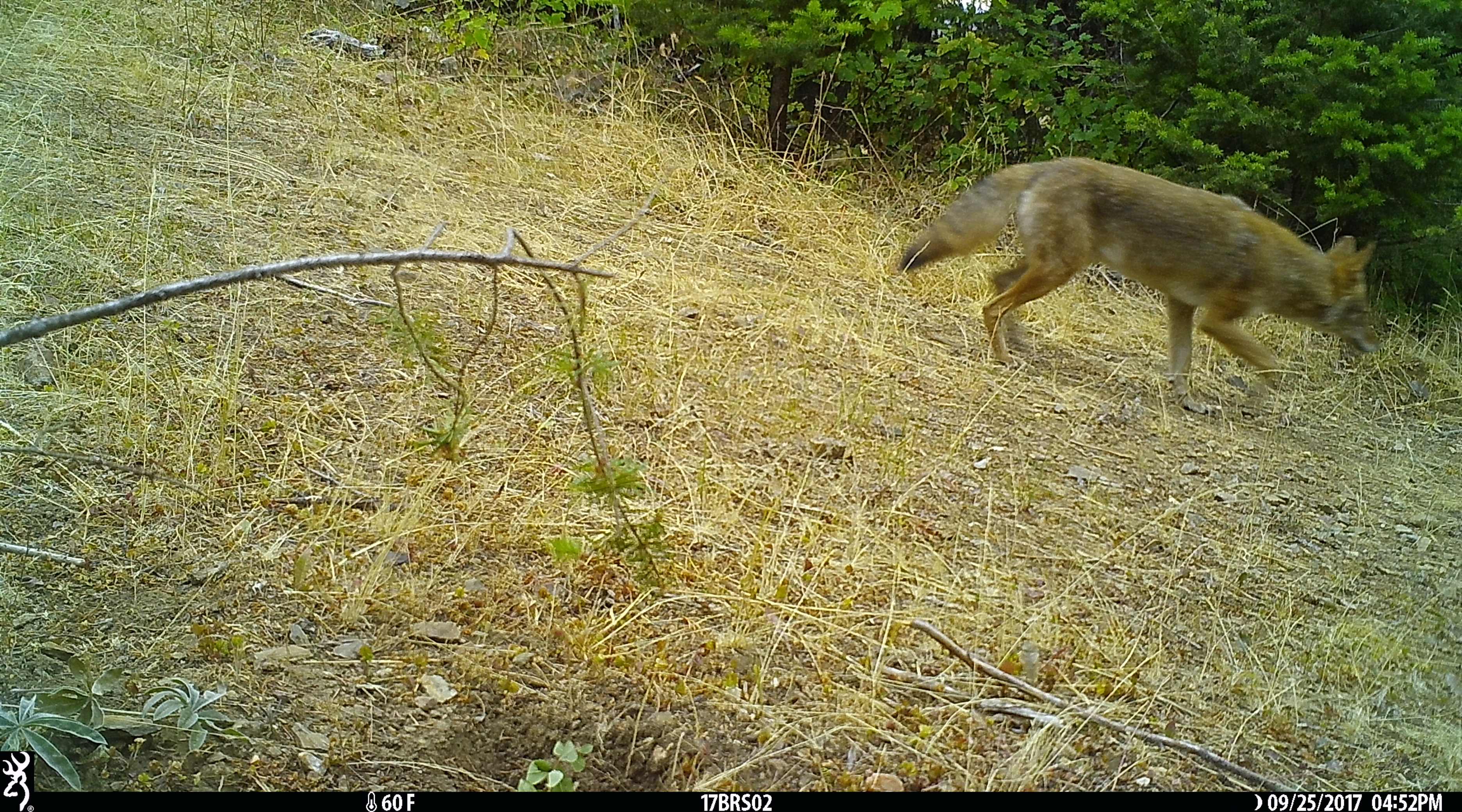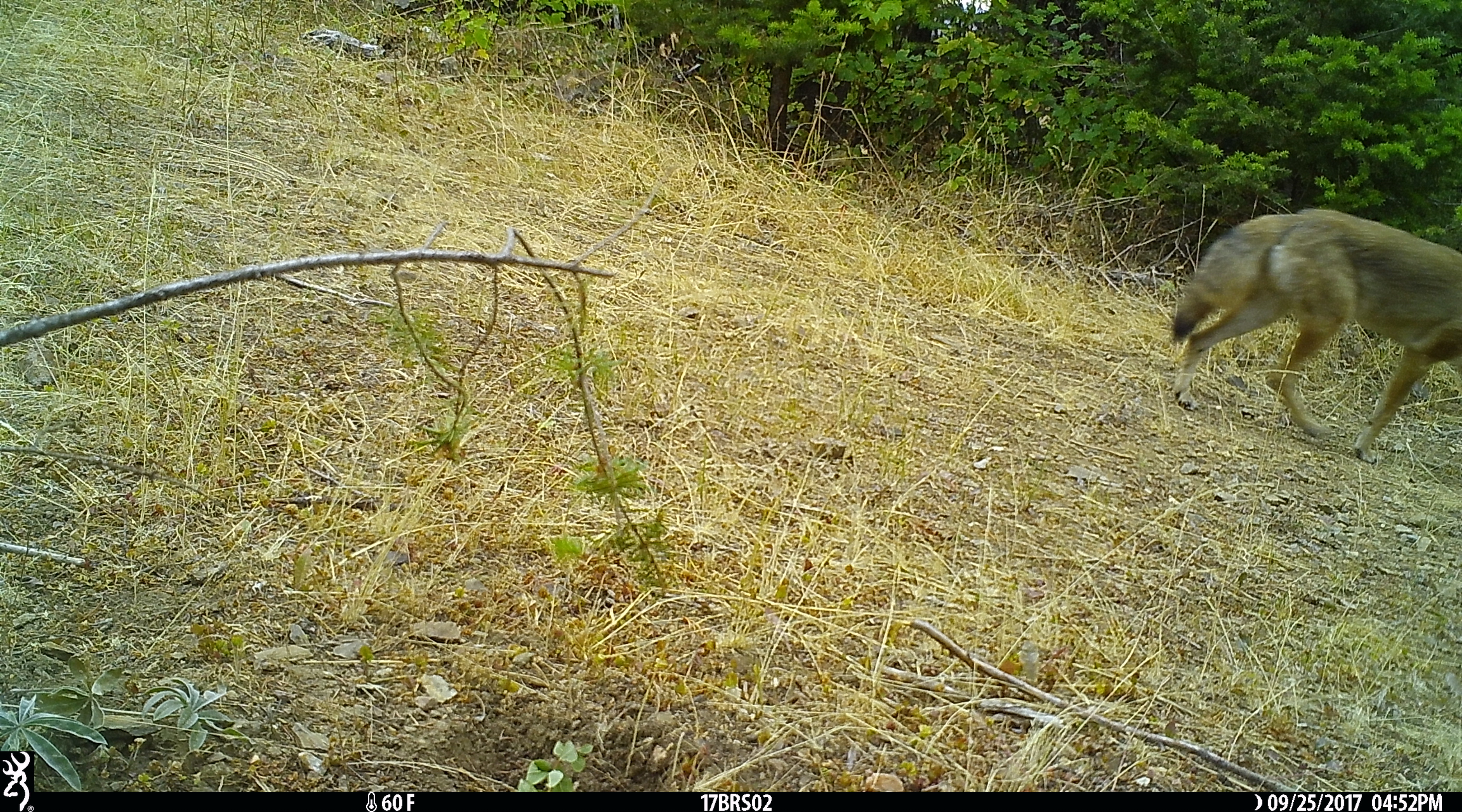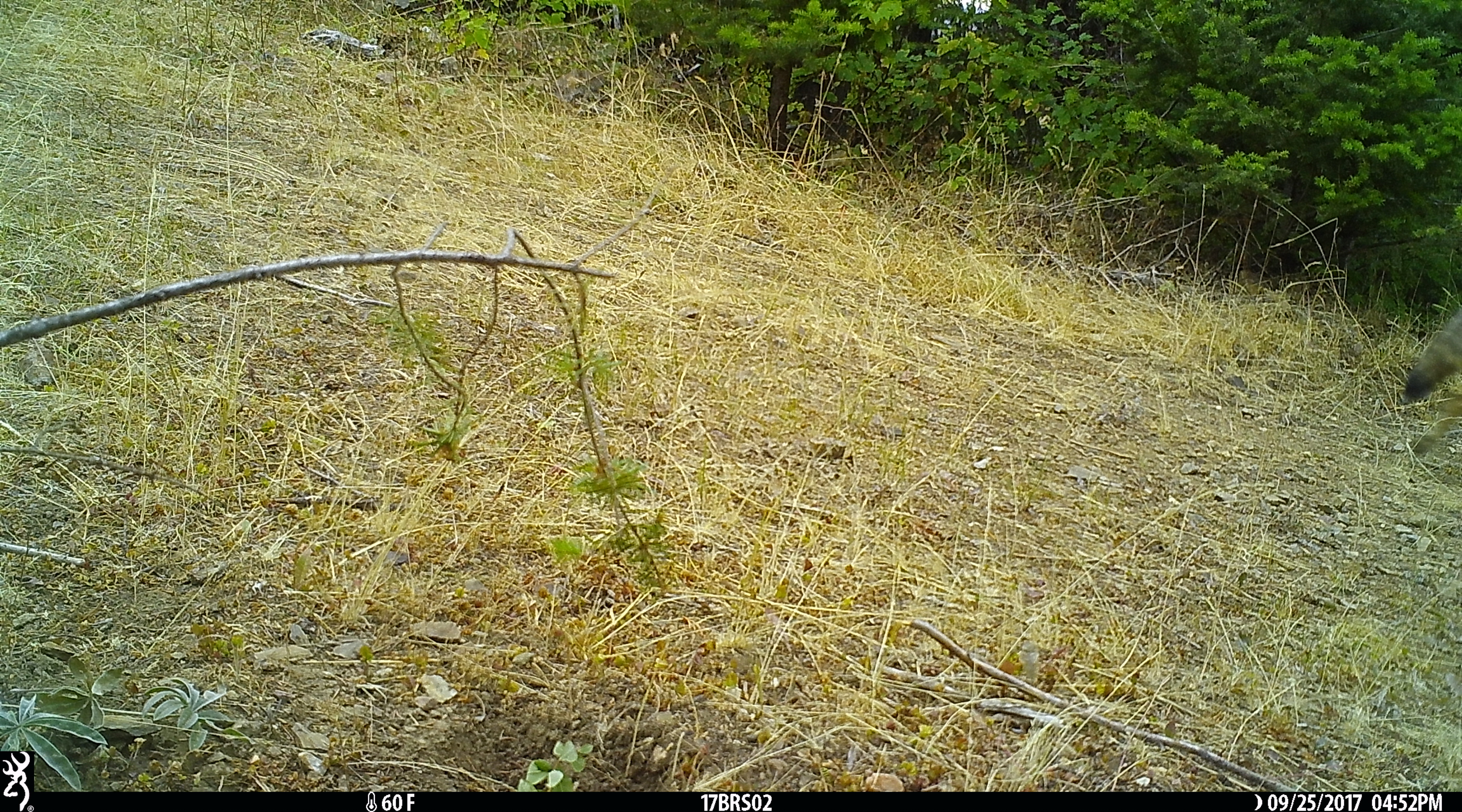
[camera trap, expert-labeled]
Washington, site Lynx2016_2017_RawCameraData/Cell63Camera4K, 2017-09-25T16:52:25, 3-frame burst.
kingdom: Animalia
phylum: Chordata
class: Mammalia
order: Carnivora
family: Canidae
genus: Canis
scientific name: Canis latrans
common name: coyote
Canis latrans (coyote). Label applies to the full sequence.